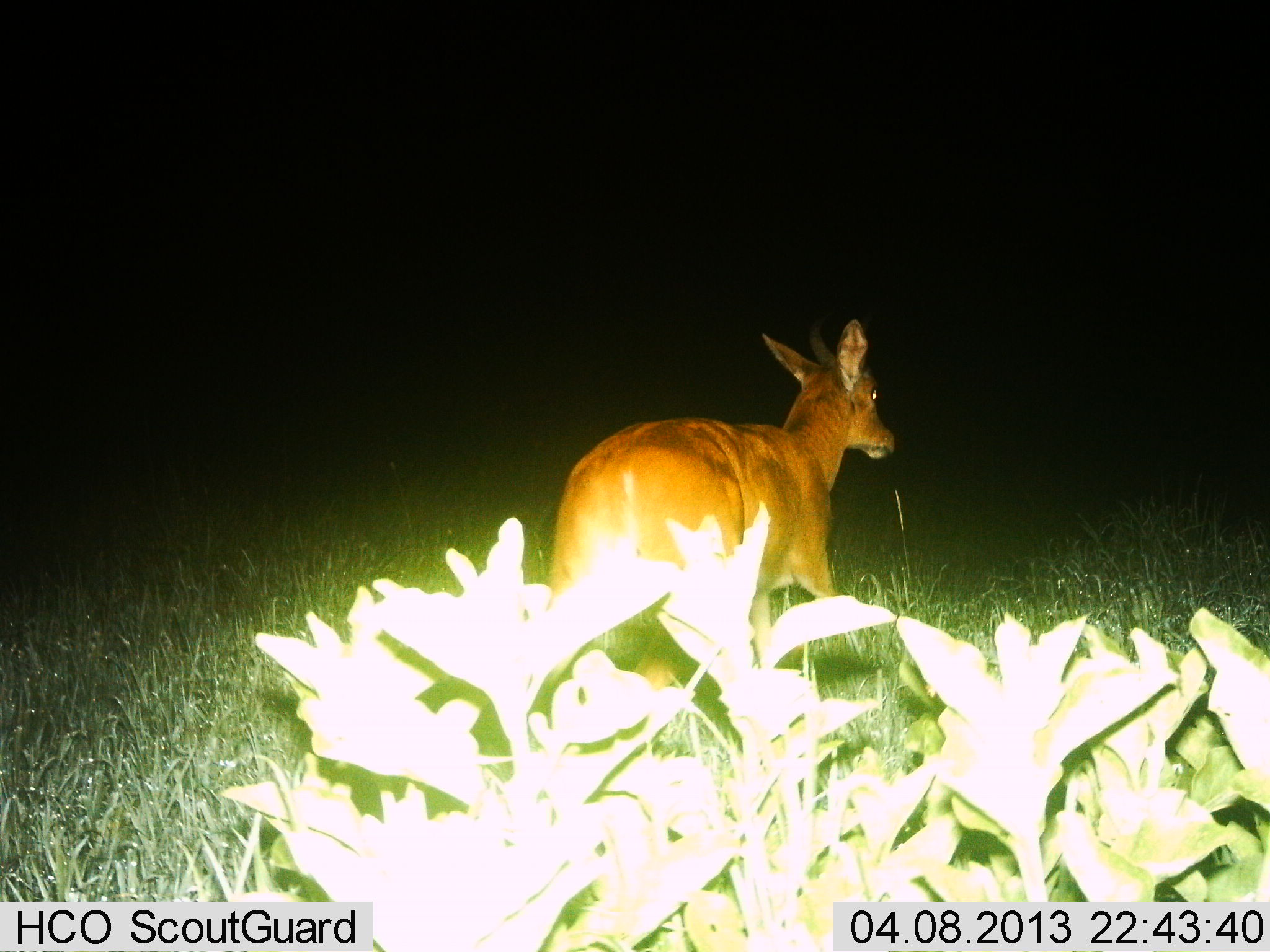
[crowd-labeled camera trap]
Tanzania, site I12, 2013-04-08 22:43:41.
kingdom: Animalia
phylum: Chordata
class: Mammalia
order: Artiodactyla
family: Bovidae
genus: Redunca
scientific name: Redunca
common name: reedbuck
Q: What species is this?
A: Reedbuck (Redunca).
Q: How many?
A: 1.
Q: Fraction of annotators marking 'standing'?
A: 23%.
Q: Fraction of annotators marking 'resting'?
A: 3%.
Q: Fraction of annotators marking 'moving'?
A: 77%.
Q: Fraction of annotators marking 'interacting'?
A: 0%.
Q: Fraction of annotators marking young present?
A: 0%.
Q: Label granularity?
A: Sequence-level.